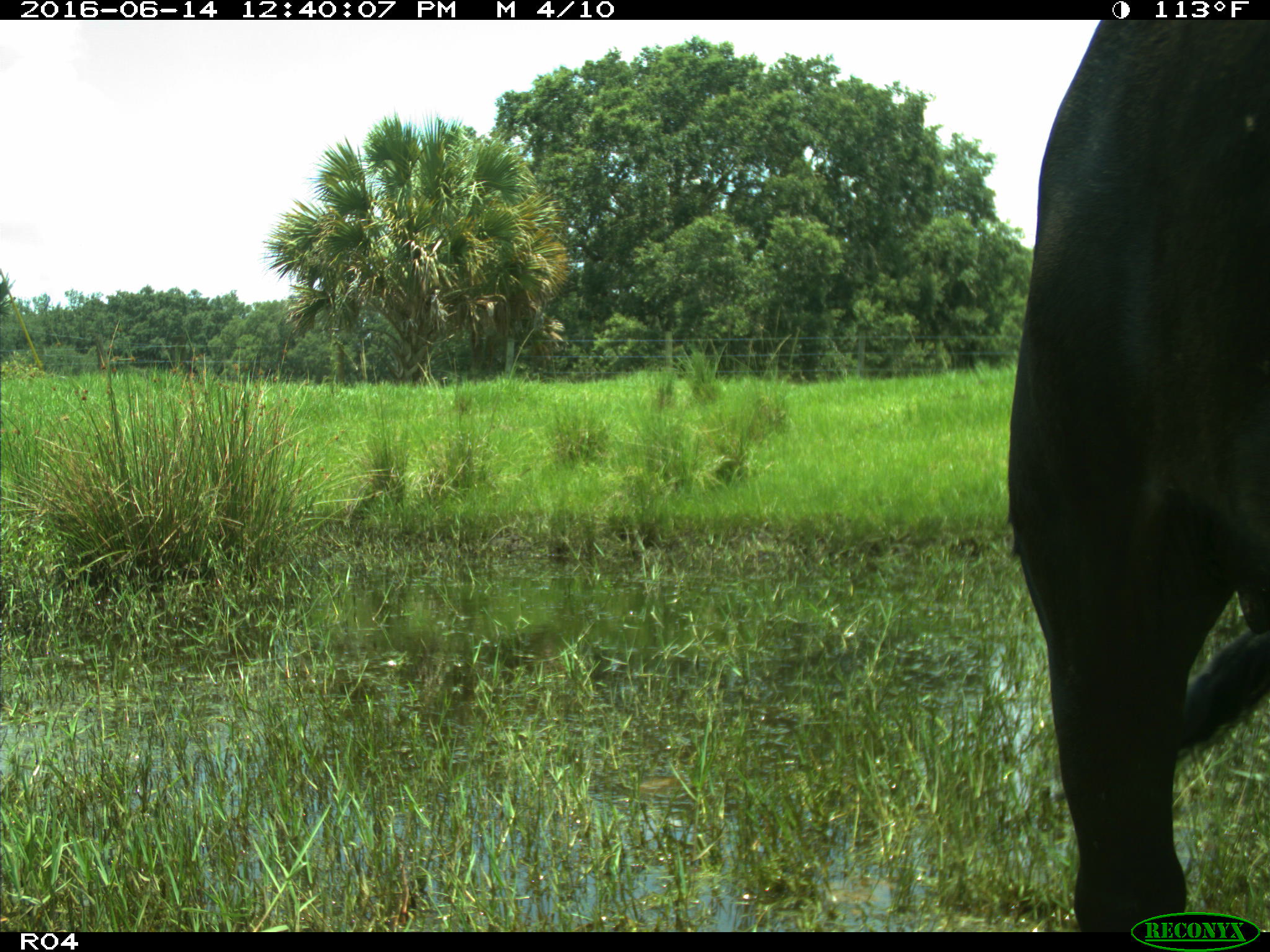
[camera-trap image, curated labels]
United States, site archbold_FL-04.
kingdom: Animalia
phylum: Chordata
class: Mammalia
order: Artiodactyla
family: Bovidae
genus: Bos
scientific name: Bos taurus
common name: domestic cow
Bos taurus (domestic cow).